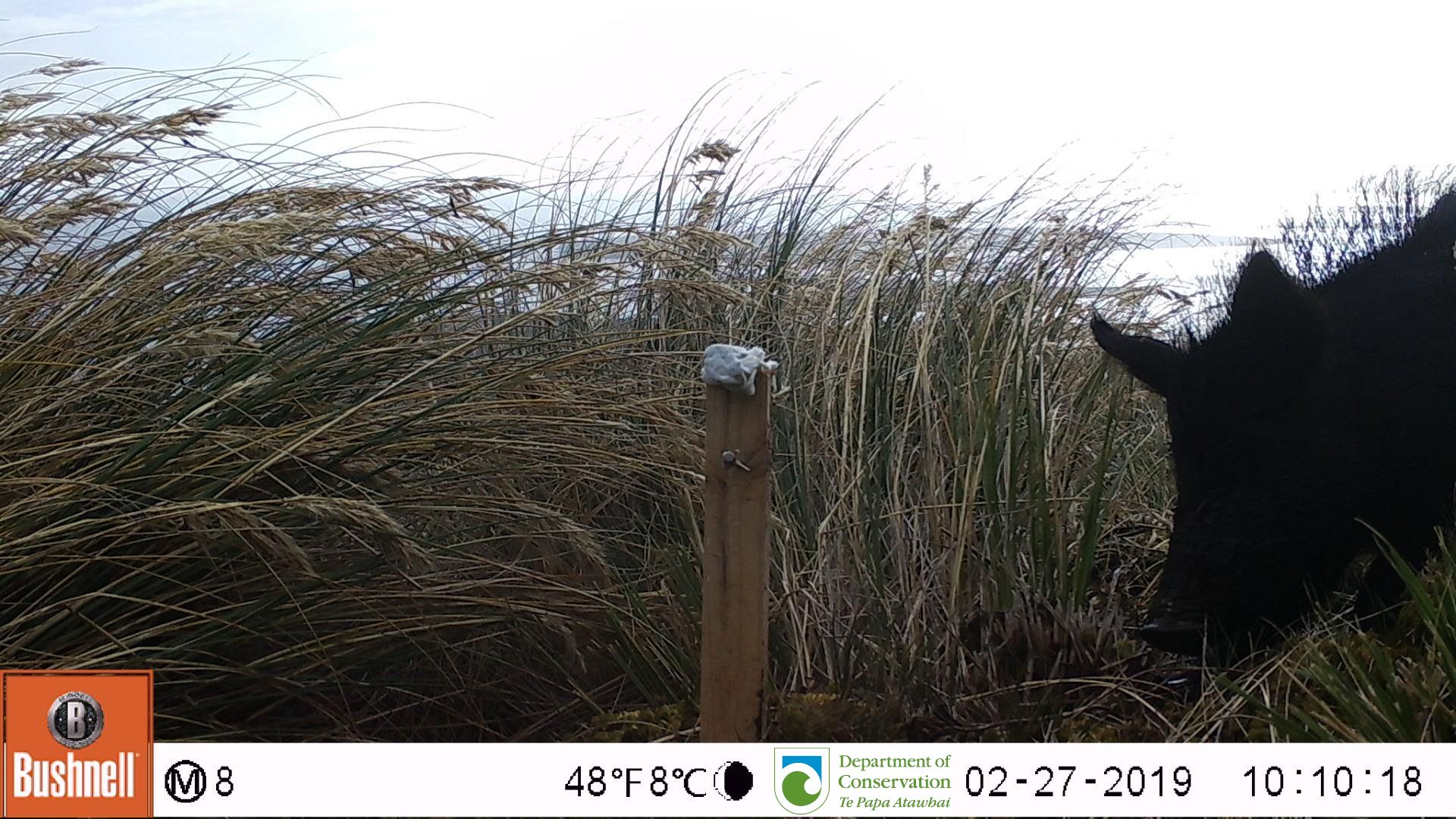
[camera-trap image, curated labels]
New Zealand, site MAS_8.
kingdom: Animalia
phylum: Chordata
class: Mammalia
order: Artiodactyla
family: Suidae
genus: Sus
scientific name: Sus scrofa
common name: pig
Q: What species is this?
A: Pig (Sus scrofa).